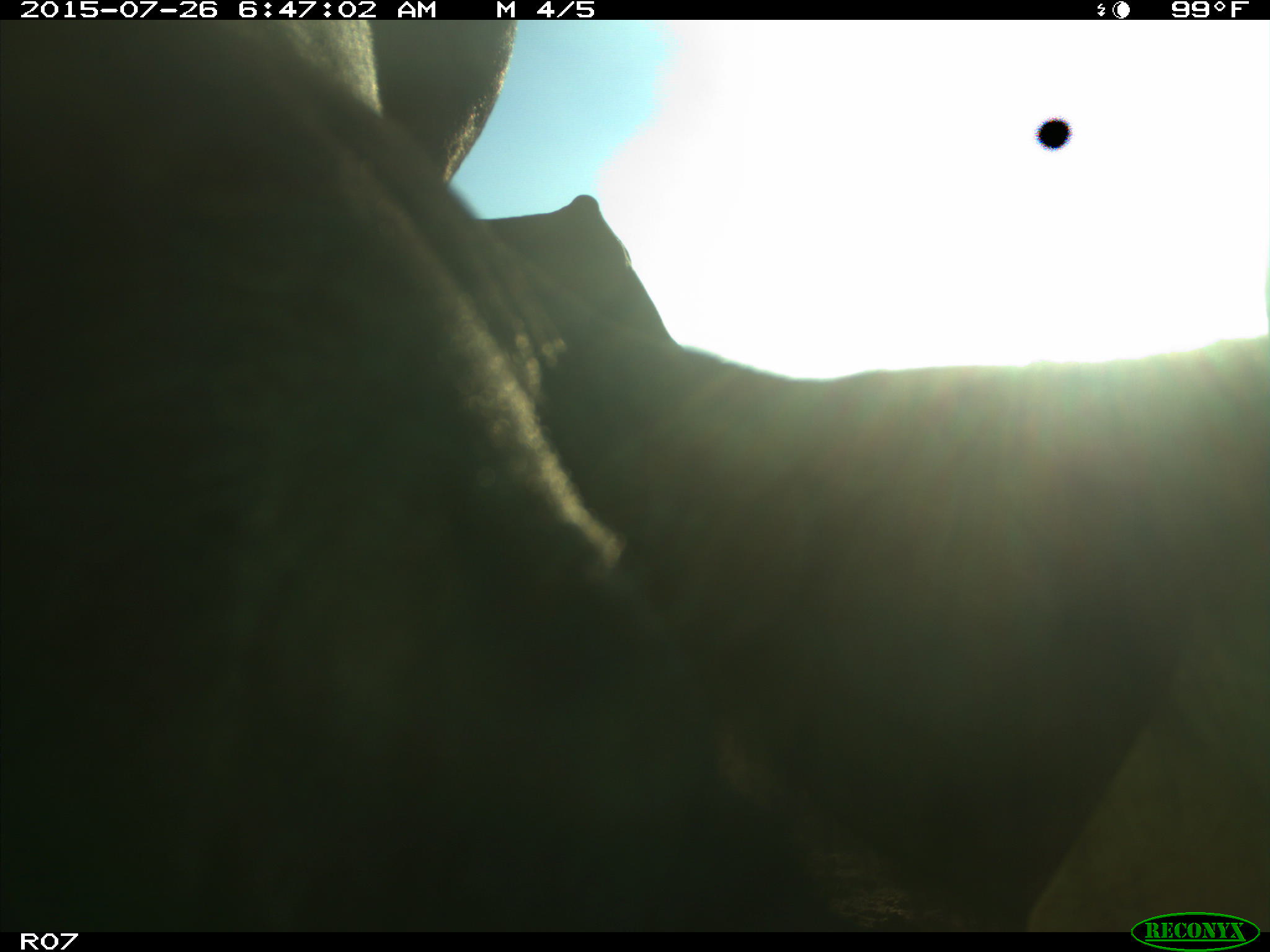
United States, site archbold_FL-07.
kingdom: Animalia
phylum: Chordata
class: Mammalia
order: Artiodactyla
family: Bovidae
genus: Bos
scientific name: Bos taurus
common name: domestic cow